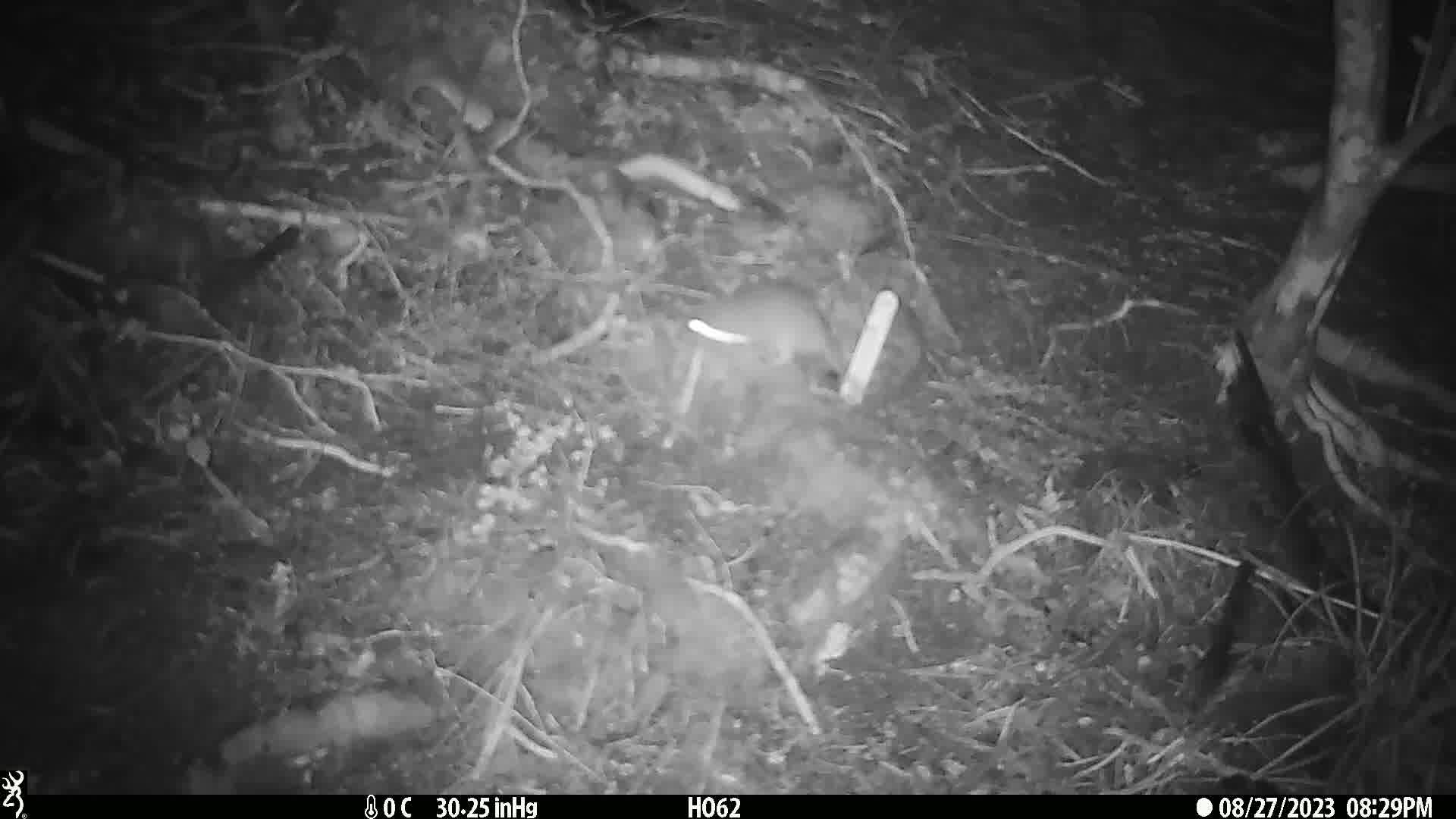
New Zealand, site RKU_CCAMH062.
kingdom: Animalia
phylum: Chordata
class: Mammalia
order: Rodentia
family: Muridae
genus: Rattus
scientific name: Rattus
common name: rat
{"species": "rat (Rattus)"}